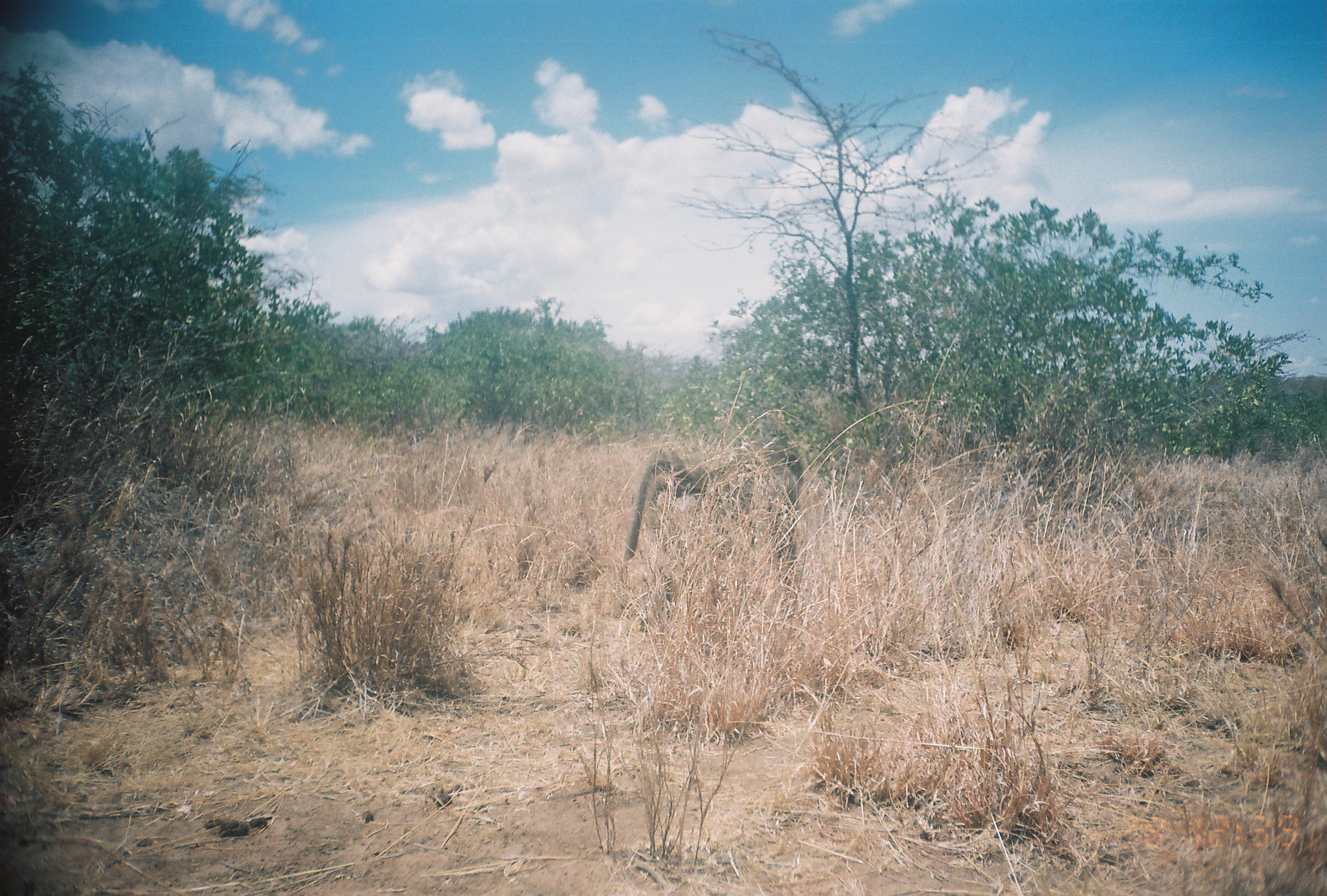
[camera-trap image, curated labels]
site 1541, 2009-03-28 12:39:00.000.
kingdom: Animalia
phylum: Chordata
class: Mammalia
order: Primates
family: Cercopithecidae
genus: Papio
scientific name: Papio anubis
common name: olive baboon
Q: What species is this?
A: Papio anubis (olive baboon).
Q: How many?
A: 1.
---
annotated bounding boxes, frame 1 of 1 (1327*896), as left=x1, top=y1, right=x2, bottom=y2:
papio anubis: left=622, top=438, right=804, bottom=621